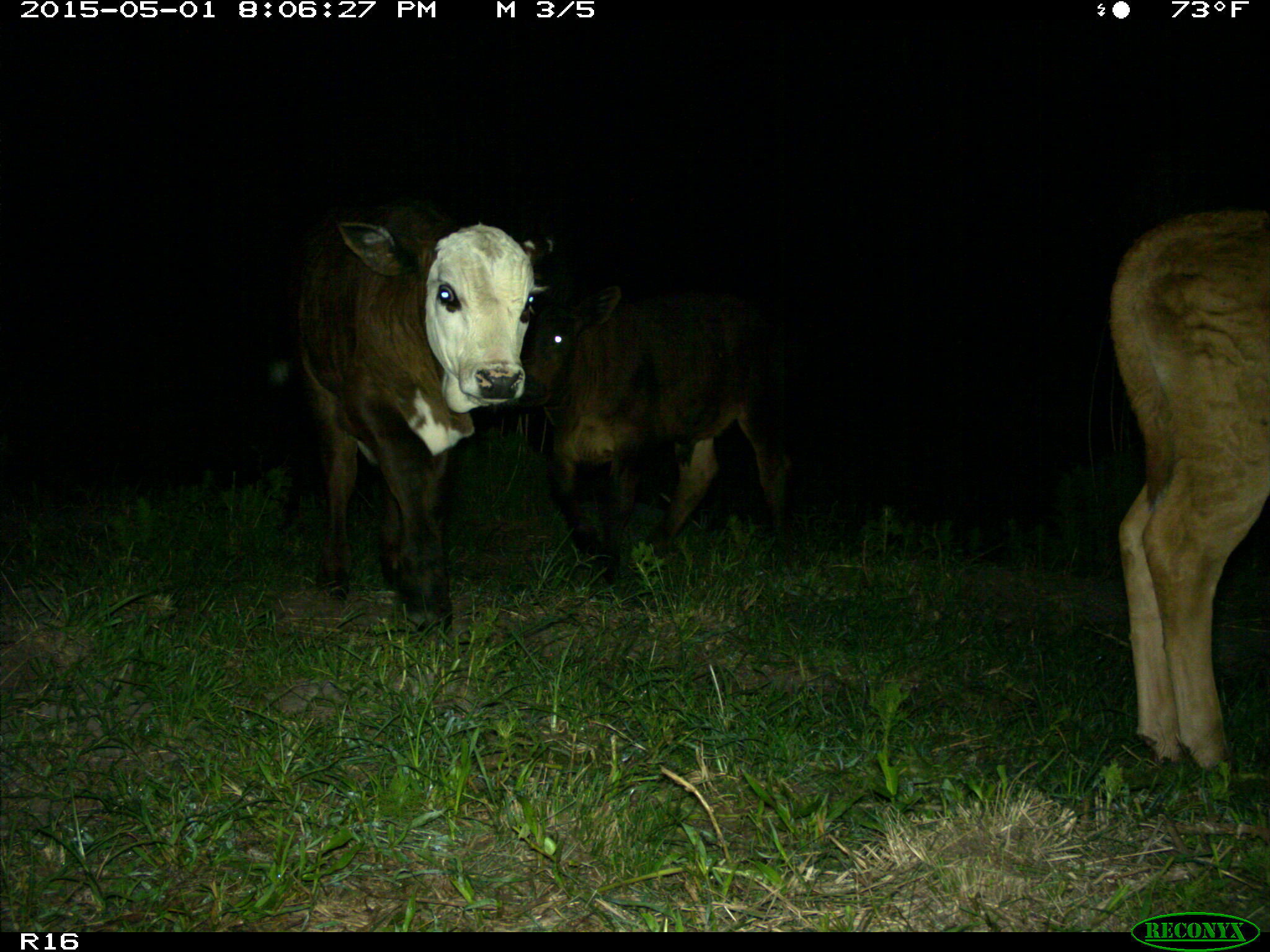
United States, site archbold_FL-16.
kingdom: Animalia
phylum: Chordata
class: Mammalia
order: Artiodactyla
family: Bovidae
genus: Bos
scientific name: Bos taurus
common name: domestic cow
Bos taurus (domestic cow).